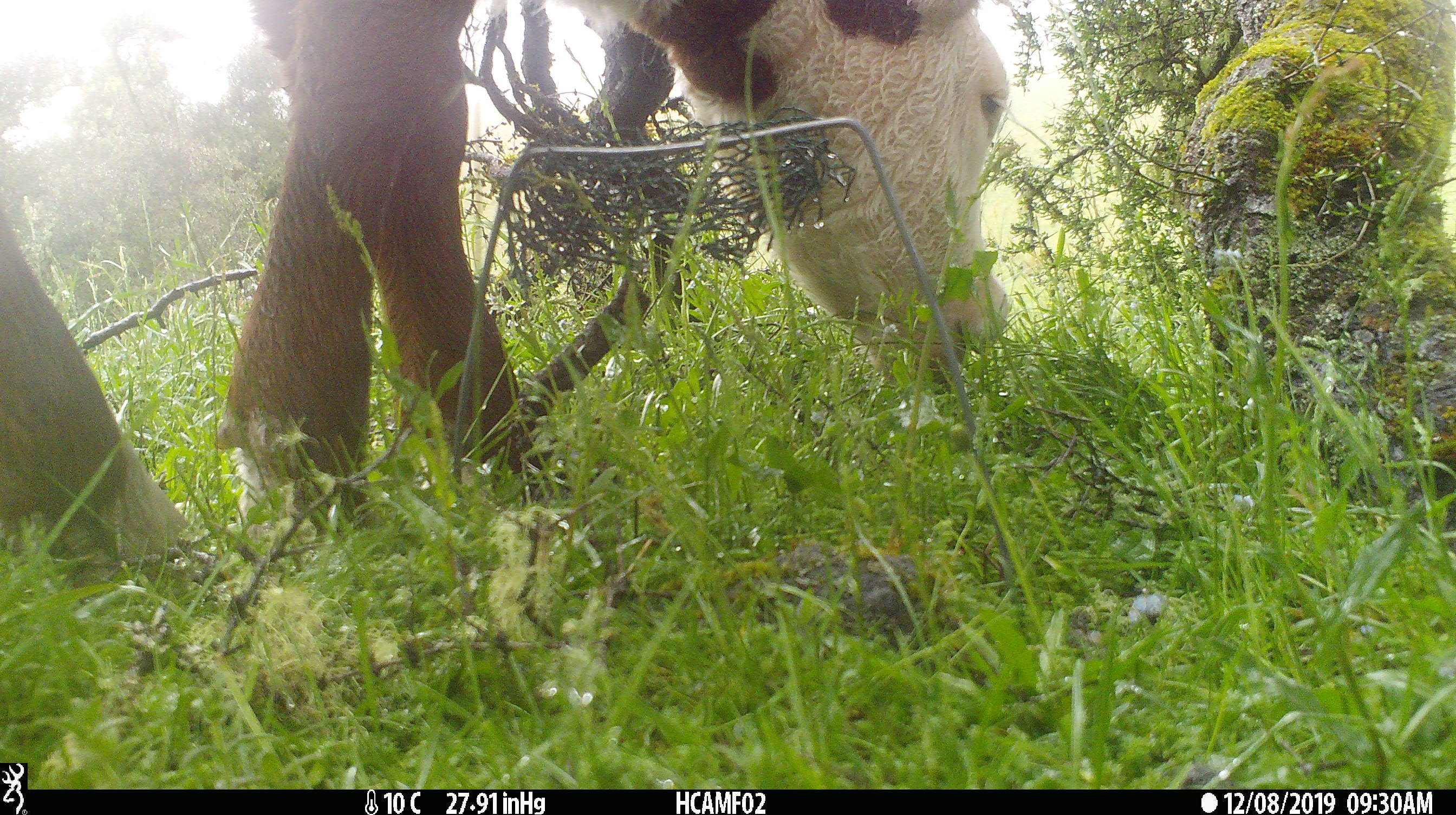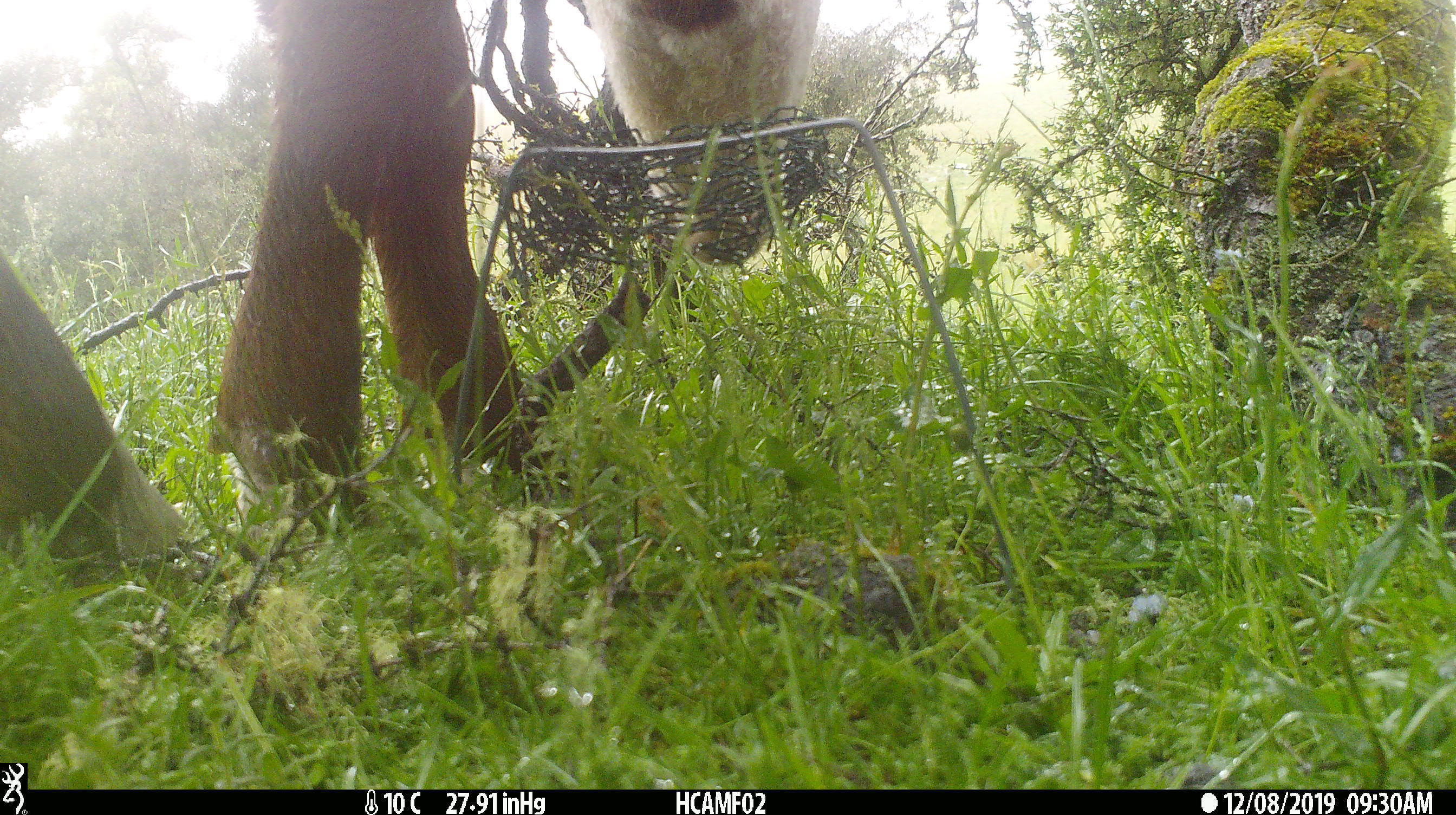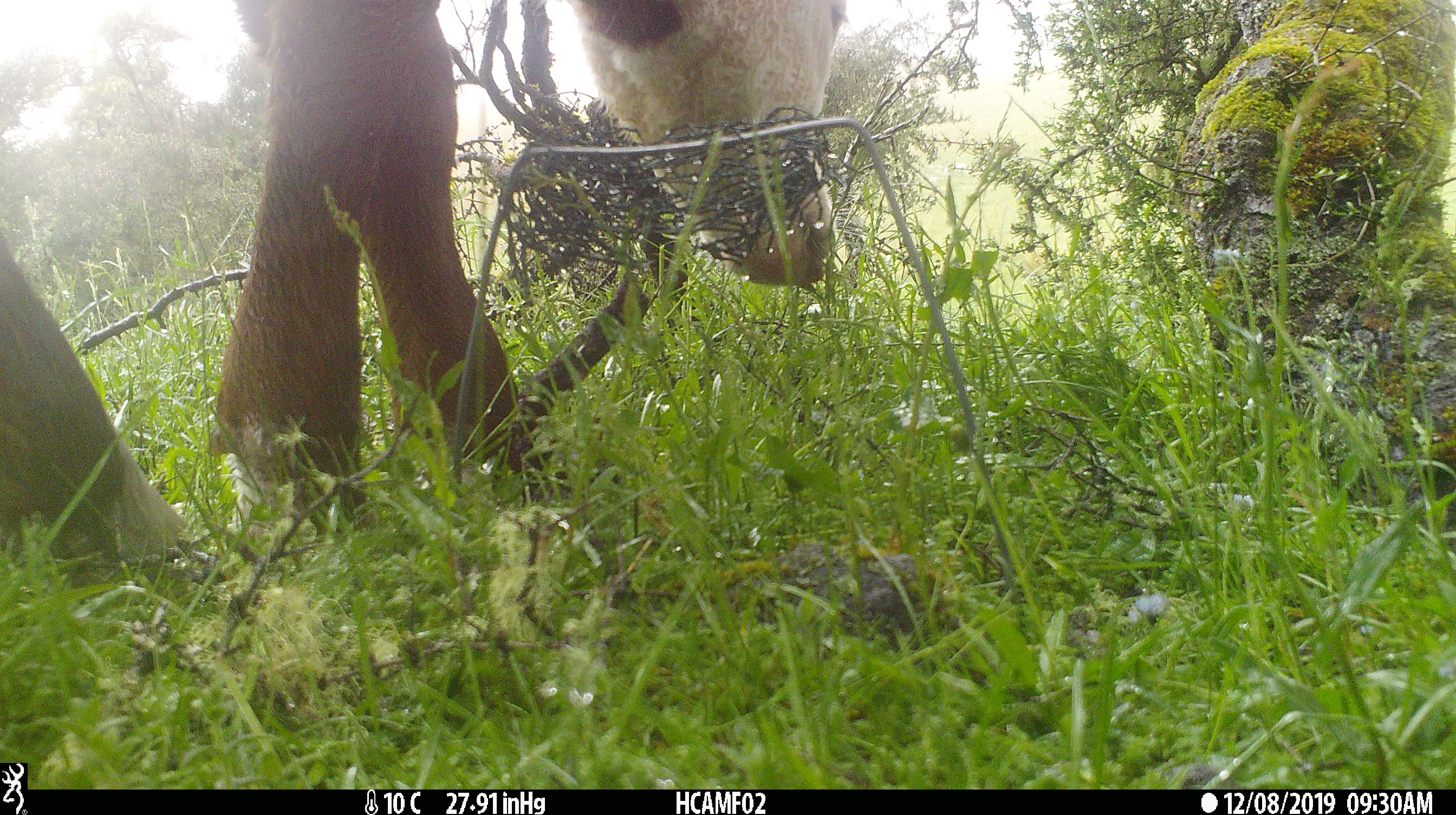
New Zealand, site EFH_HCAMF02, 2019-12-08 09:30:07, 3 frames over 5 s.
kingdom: Animalia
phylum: Chordata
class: Mammalia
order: Artiodactyla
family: Bovidae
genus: Bos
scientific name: Bos taurus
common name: domestic cow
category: cow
Cow (domestic cow) (Bos taurus).